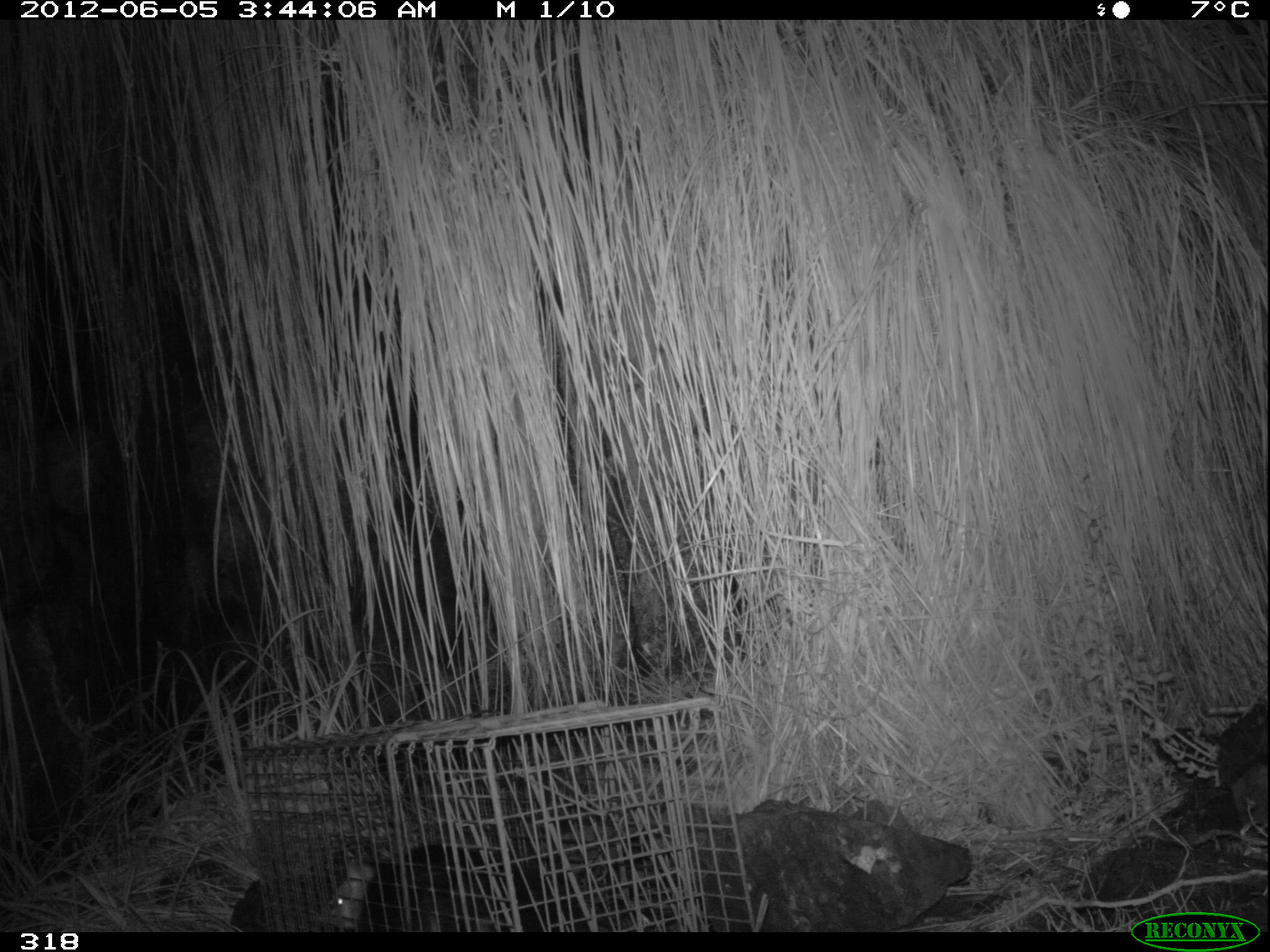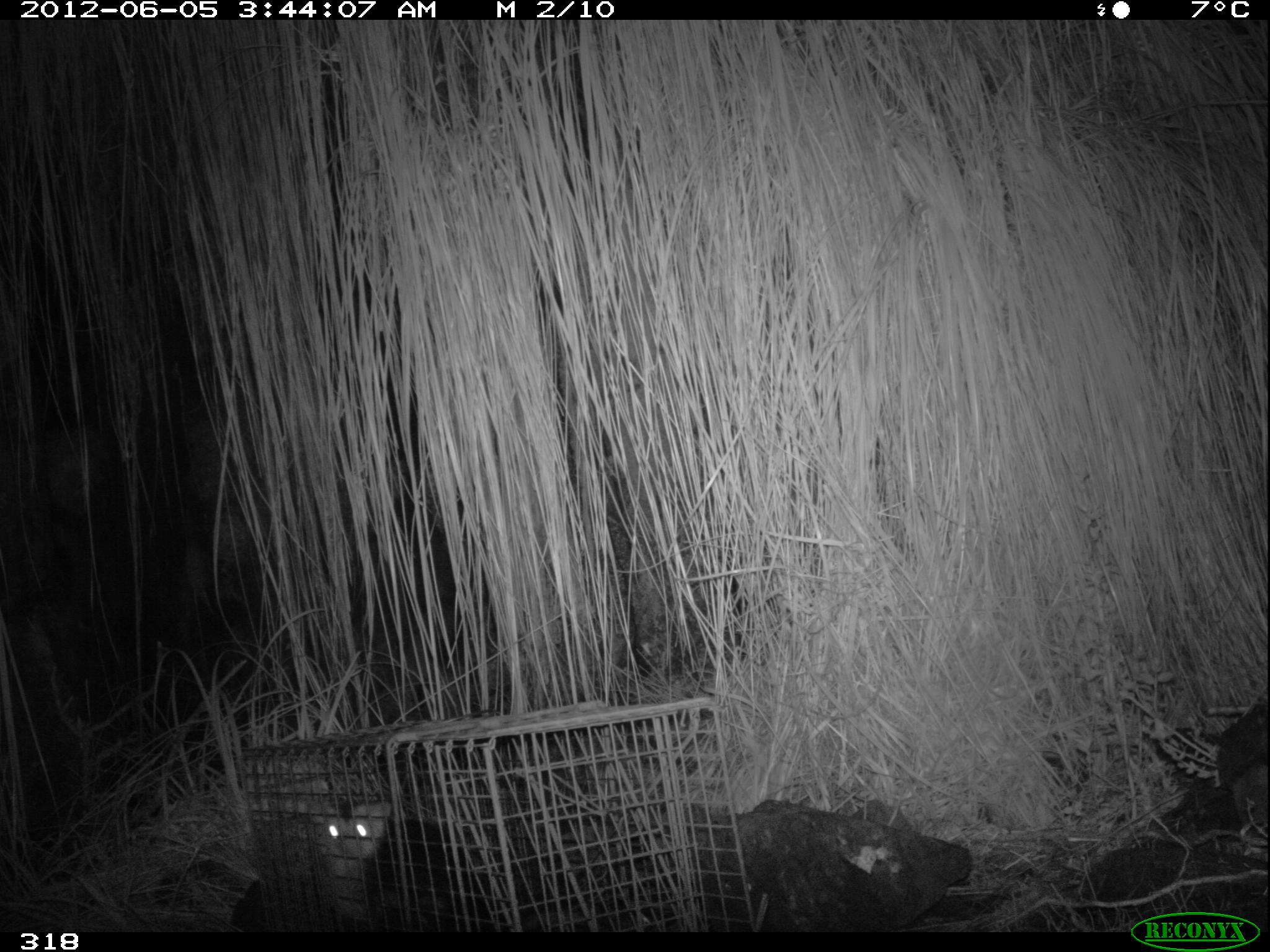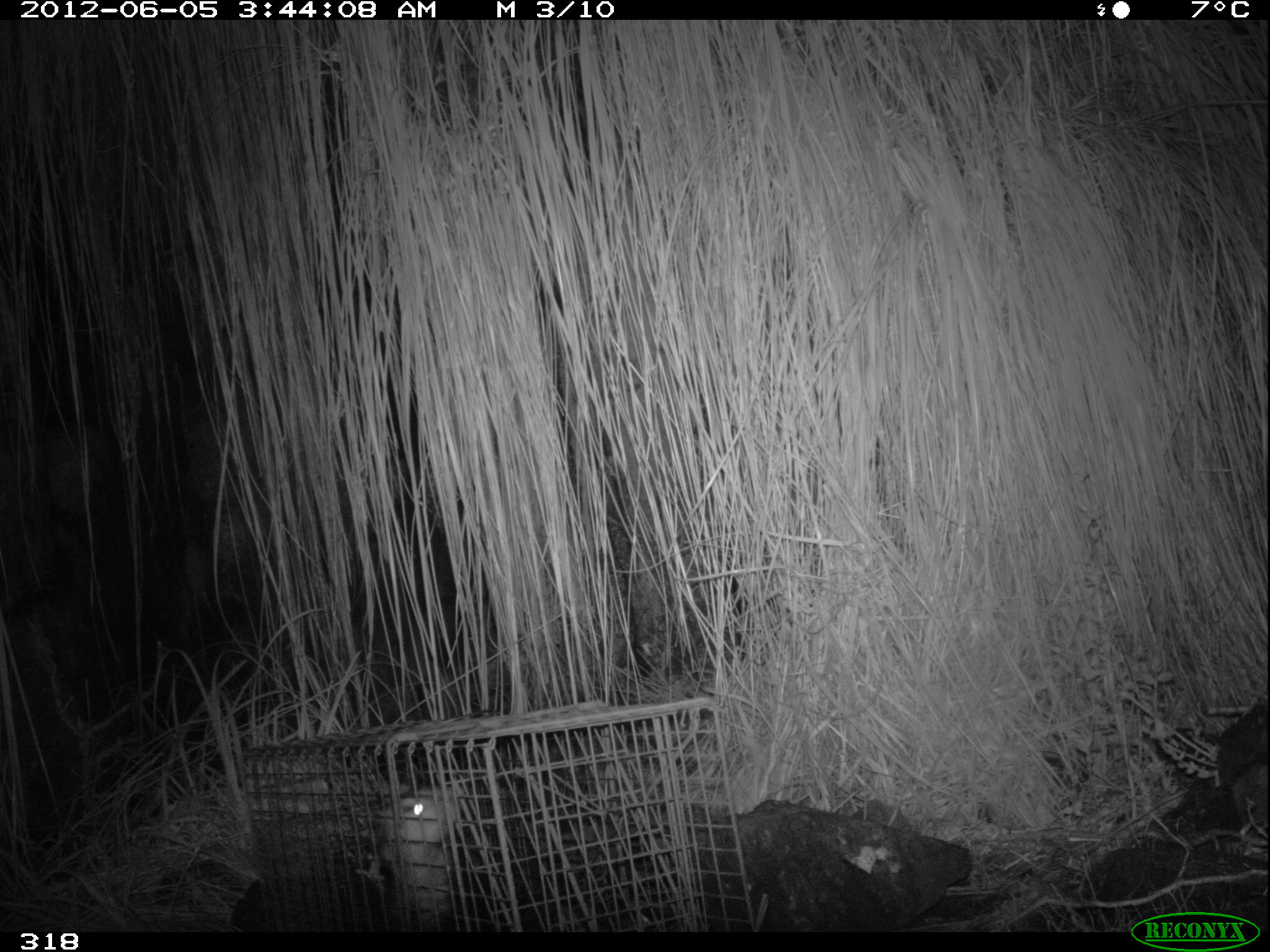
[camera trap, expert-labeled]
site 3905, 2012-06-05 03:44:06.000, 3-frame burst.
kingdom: Animalia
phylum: Chordata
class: Mammalia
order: Didelphimorphia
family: Didelphidae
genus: Didelphis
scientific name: Didelphis pernigra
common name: andean white-eared opossum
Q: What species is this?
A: Didelphis pernigra (andean white-eared opossum).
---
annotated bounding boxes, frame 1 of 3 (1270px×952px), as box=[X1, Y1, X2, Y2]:
didelphis pernigra: box=[327, 845, 619, 931]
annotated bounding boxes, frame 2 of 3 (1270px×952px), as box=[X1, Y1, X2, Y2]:
didelphis pernigra: box=[306, 799, 508, 931]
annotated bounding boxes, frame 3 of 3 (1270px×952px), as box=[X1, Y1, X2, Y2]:
didelphis pernigra: box=[386, 783, 589, 932]